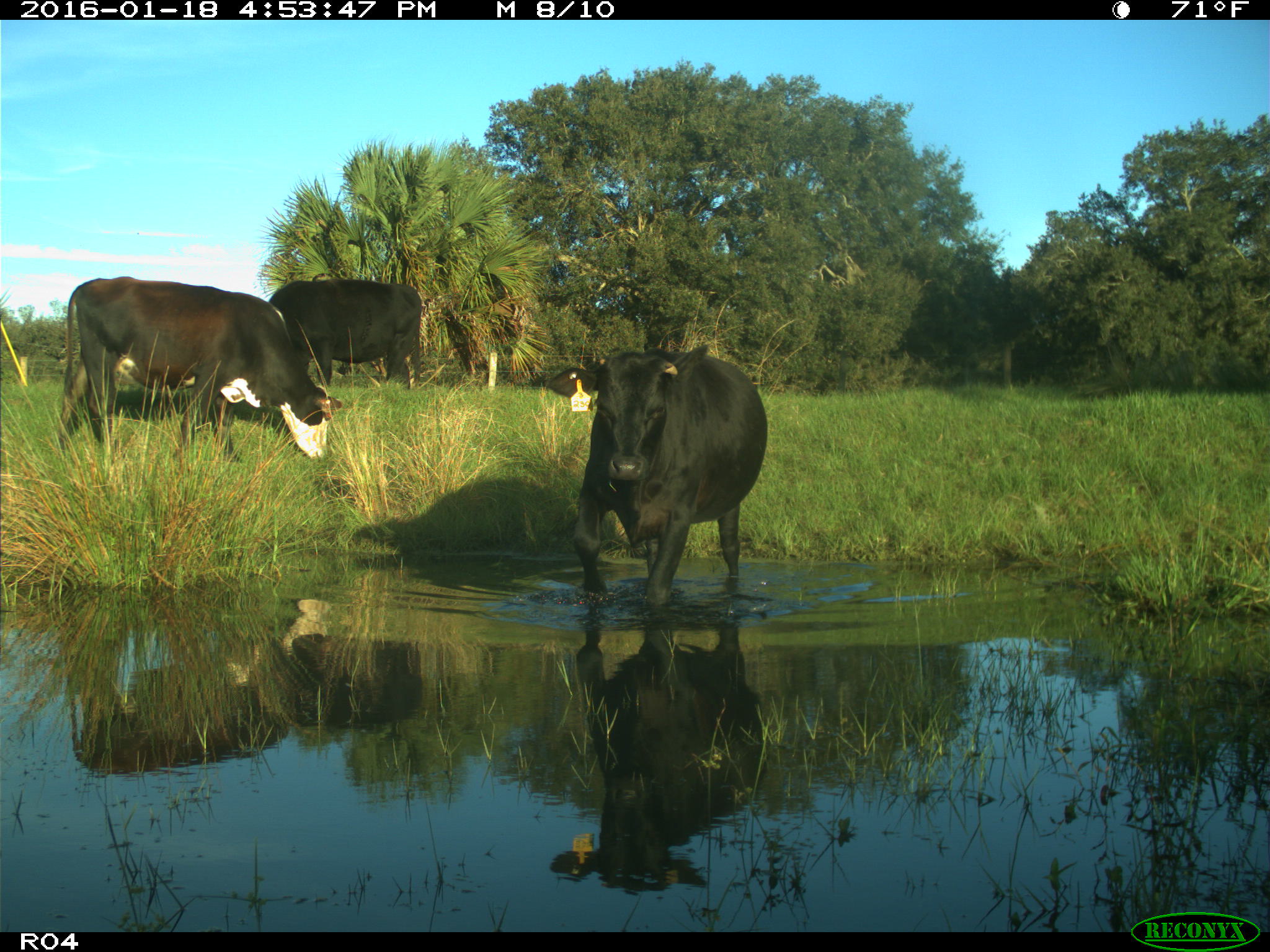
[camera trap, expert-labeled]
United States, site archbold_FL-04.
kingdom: Animalia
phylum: Chordata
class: Mammalia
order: Artiodactyla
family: Bovidae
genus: Bos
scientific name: Bos taurus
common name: domestic cow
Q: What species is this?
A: Bos taurus (domestic cow).